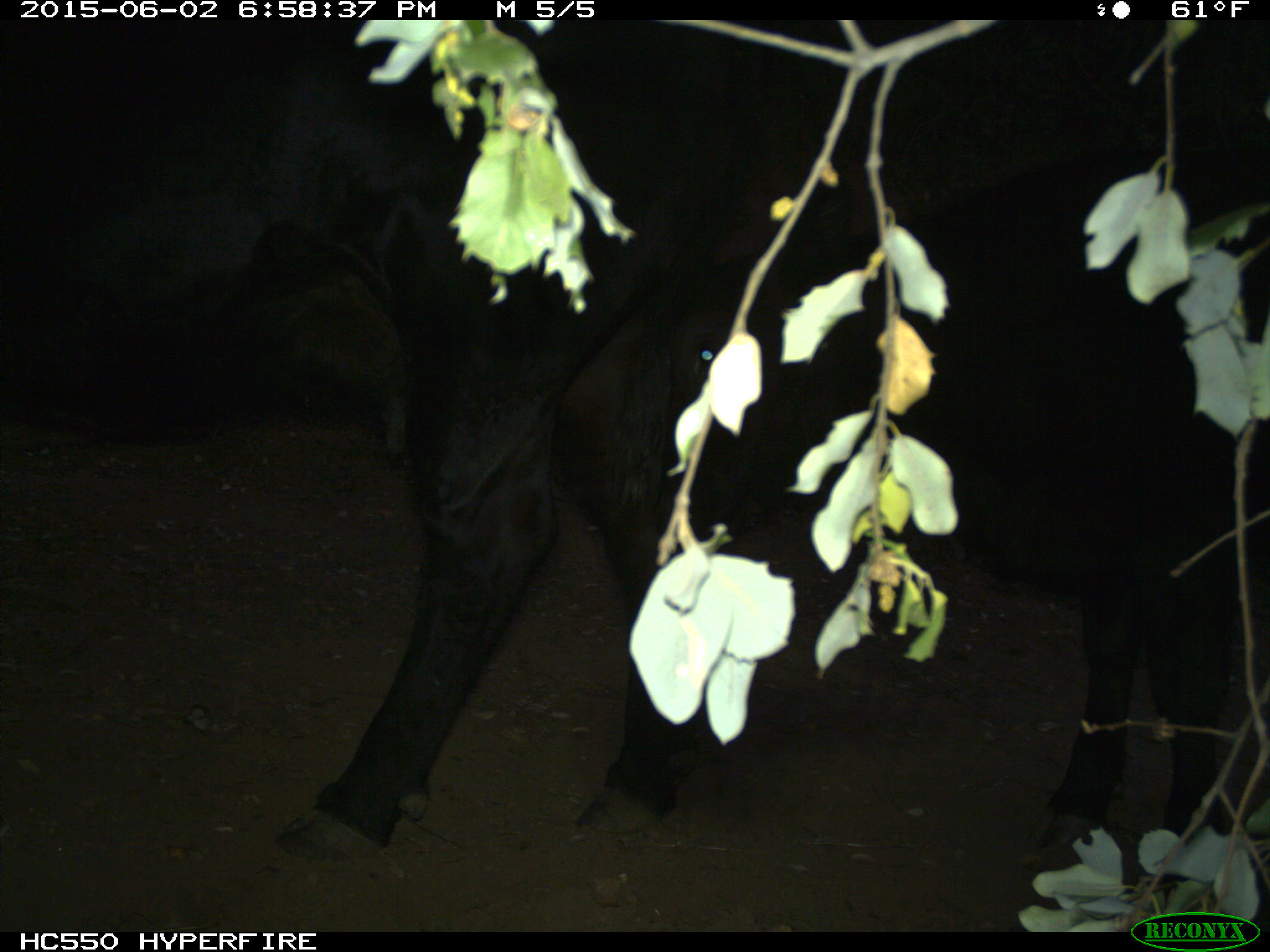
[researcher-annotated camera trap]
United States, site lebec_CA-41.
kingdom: Animalia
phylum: Chordata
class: Mammalia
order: Artiodactyla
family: Bovidae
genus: Bos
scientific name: Bos taurus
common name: domestic cow